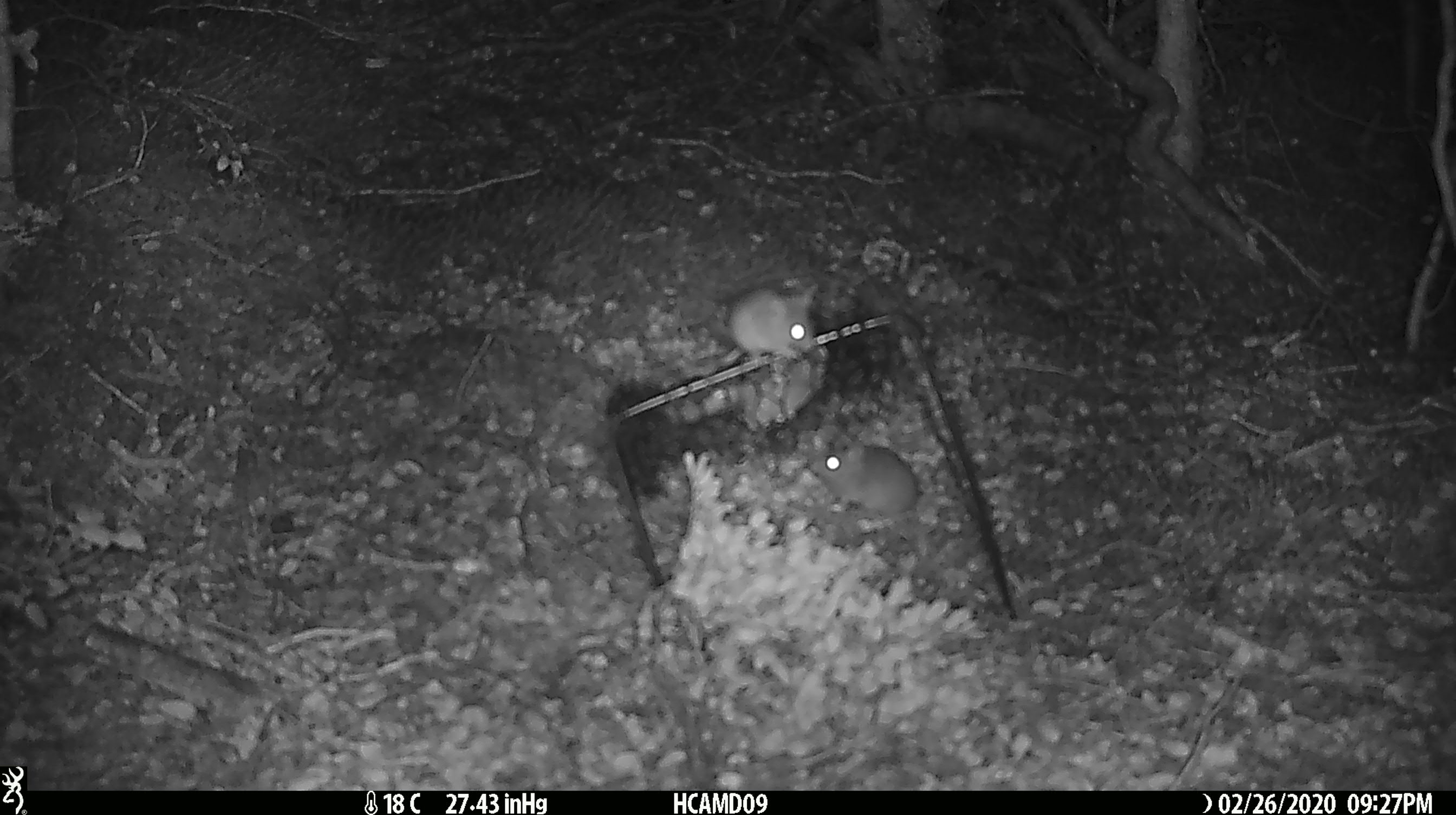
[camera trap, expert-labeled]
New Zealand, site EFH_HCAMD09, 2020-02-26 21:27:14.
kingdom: Animalia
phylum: Chordata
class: Mammalia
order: Rodentia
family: Muridae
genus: Mus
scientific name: Mus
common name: mouse